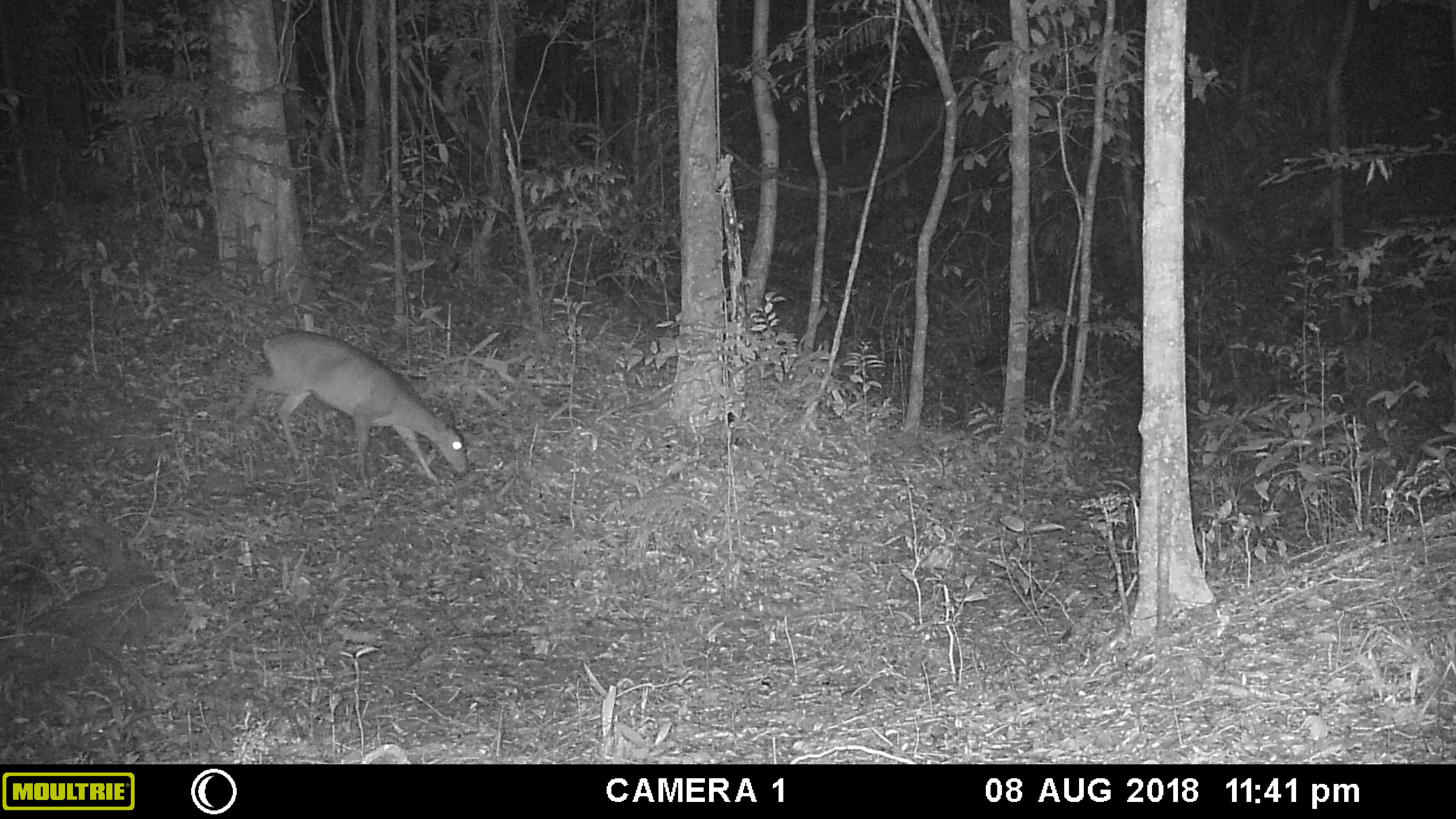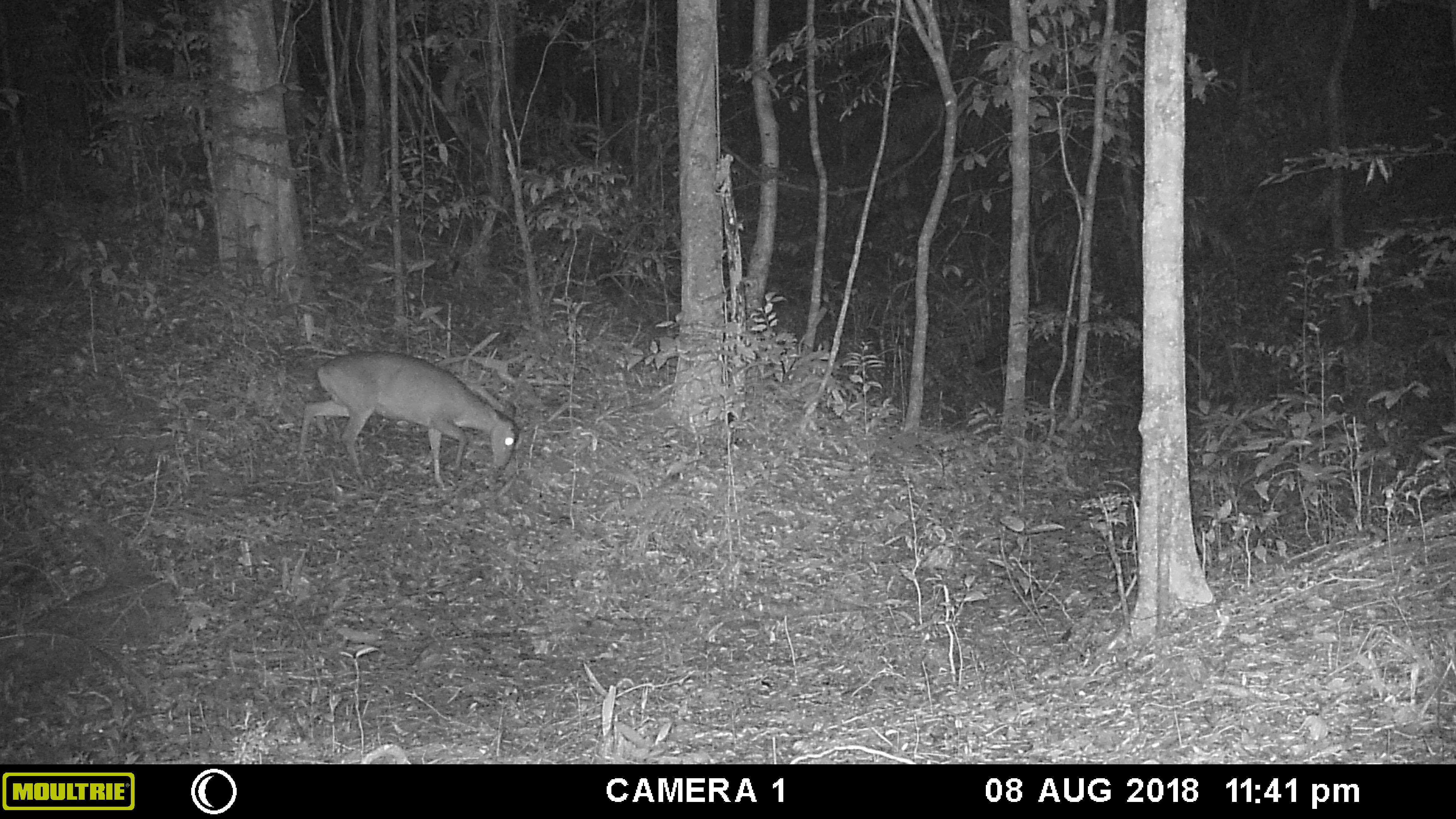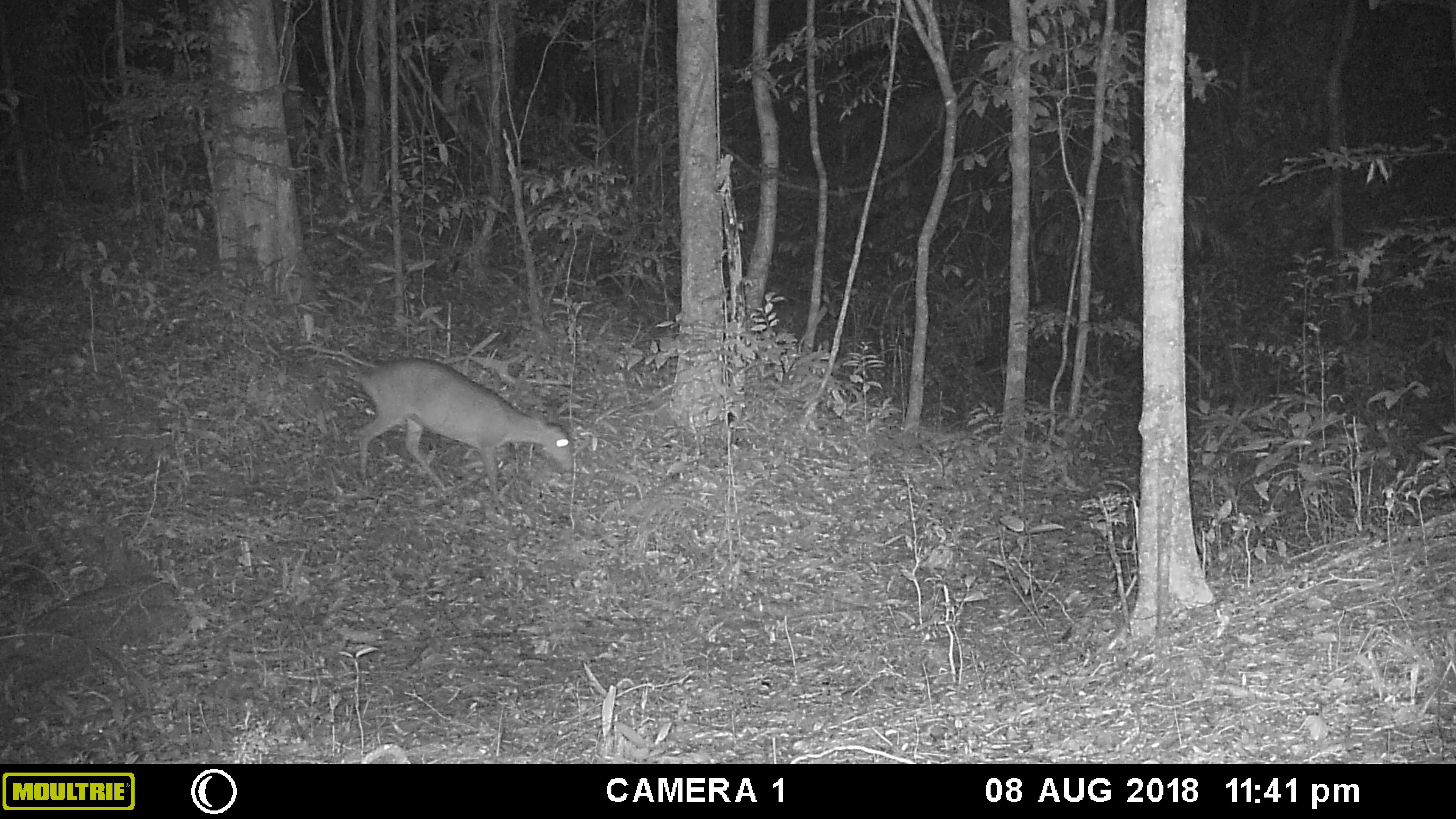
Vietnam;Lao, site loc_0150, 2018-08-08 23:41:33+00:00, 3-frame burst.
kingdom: Animalia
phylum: Chordata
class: Mammalia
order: Artiodactyla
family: Cervidae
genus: Muntiacus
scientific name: Muntiacus vuquangensis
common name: large-antlered muntjac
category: large antlered muntjac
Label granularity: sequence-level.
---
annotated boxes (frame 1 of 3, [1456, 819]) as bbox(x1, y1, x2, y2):
large antlered muntjac: bbox(235, 330, 470, 485)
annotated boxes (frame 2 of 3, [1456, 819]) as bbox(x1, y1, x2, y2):
large antlered muntjac: bbox(296, 350, 520, 489)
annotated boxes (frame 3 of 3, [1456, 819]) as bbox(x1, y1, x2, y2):
large antlered muntjac: bbox(357, 358, 573, 515)